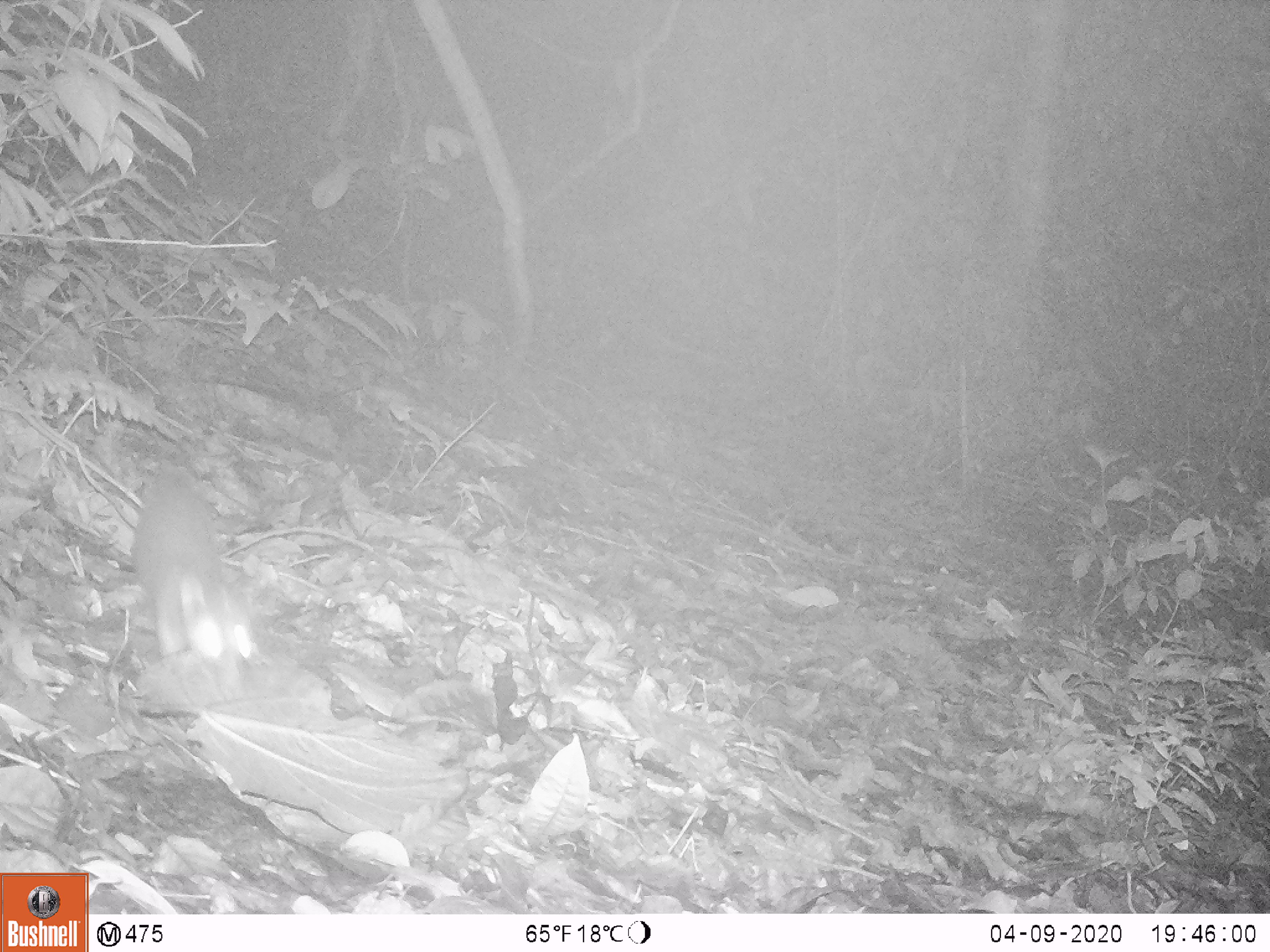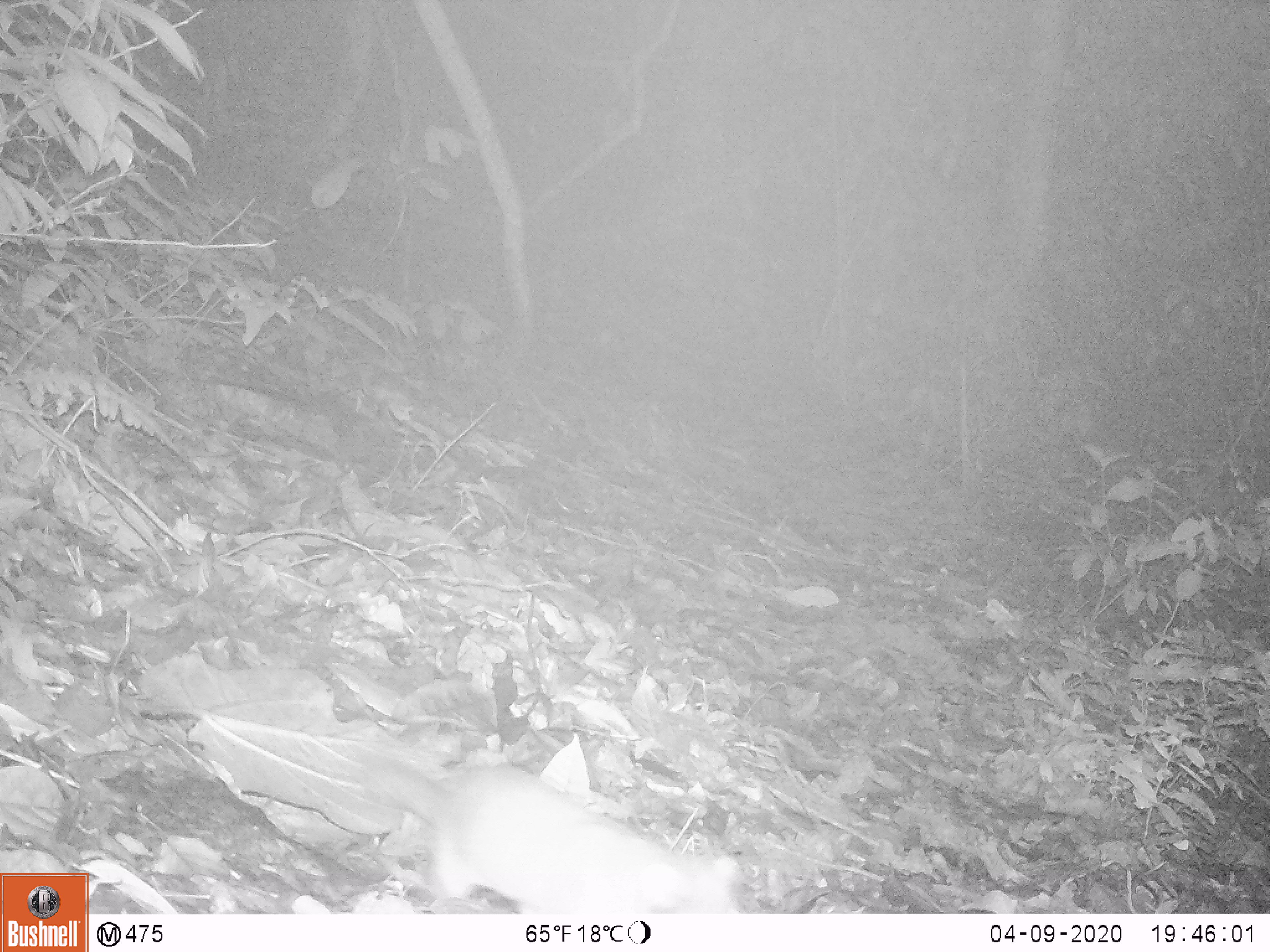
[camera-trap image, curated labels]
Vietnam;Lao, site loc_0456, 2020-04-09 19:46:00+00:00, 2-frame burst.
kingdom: Animalia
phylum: Chordata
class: Mammalia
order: Carnivora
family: Mustelidae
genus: Melogale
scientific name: Melogale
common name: ferret badger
Ferret badger (Melogale). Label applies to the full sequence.